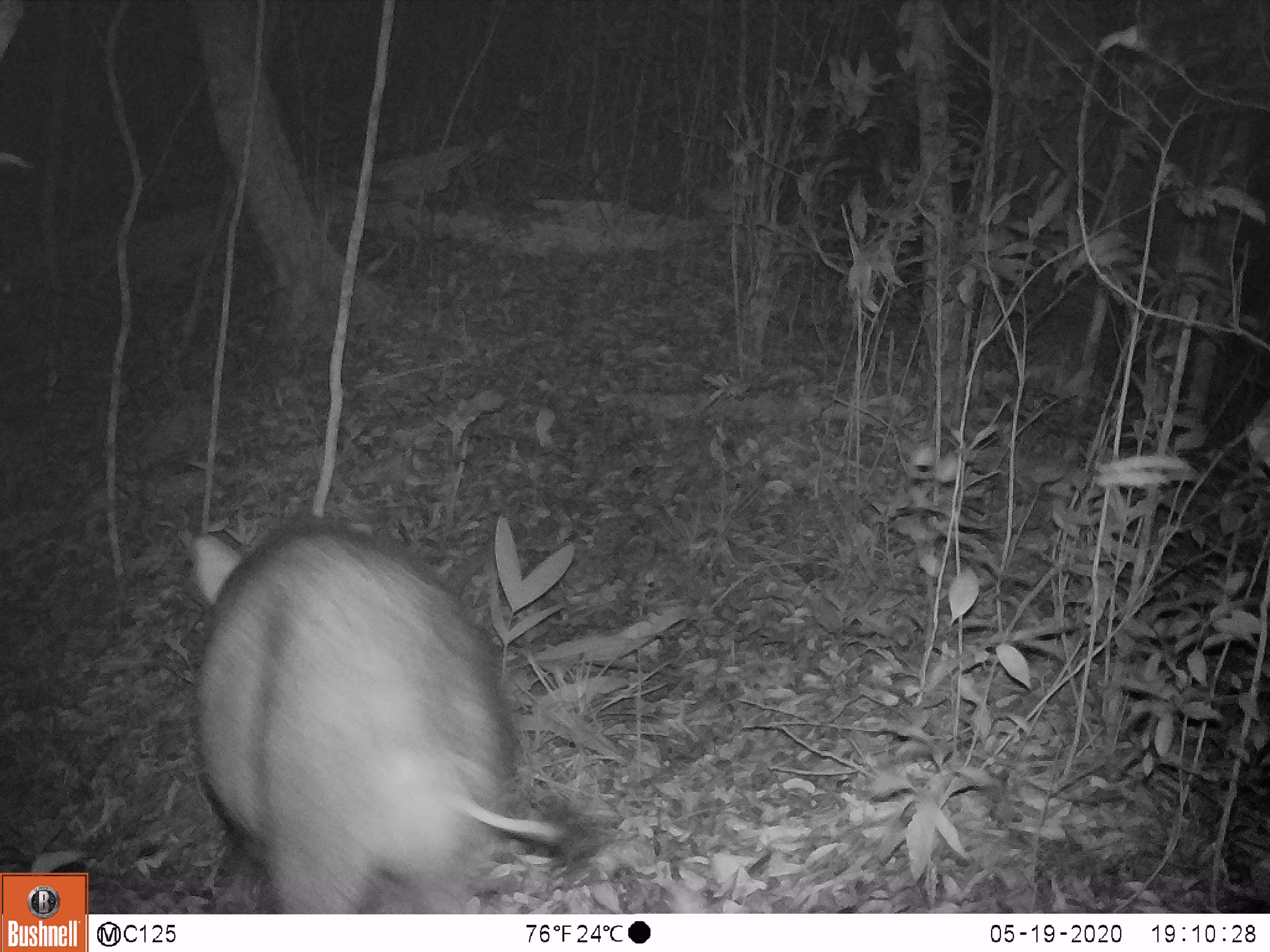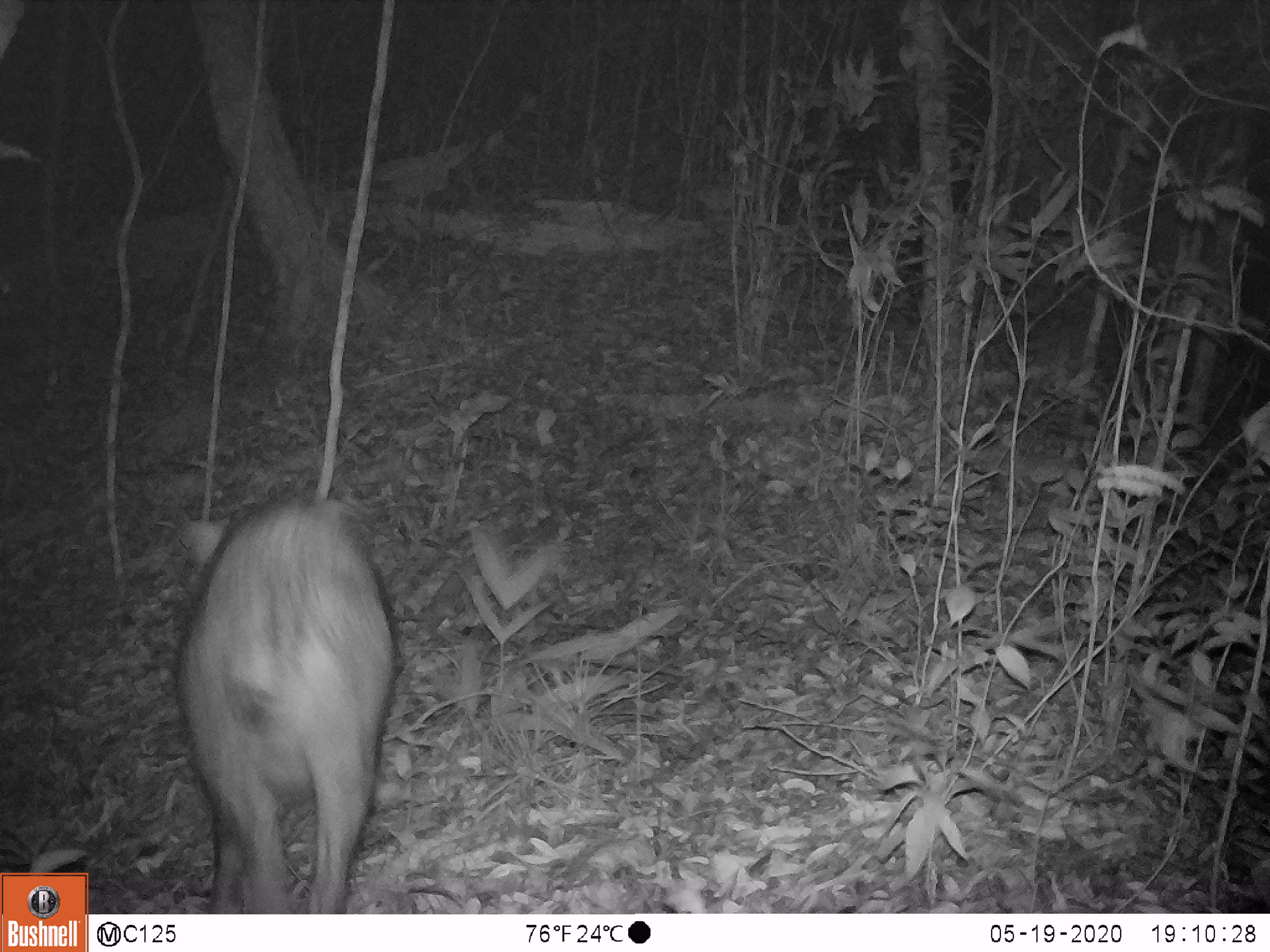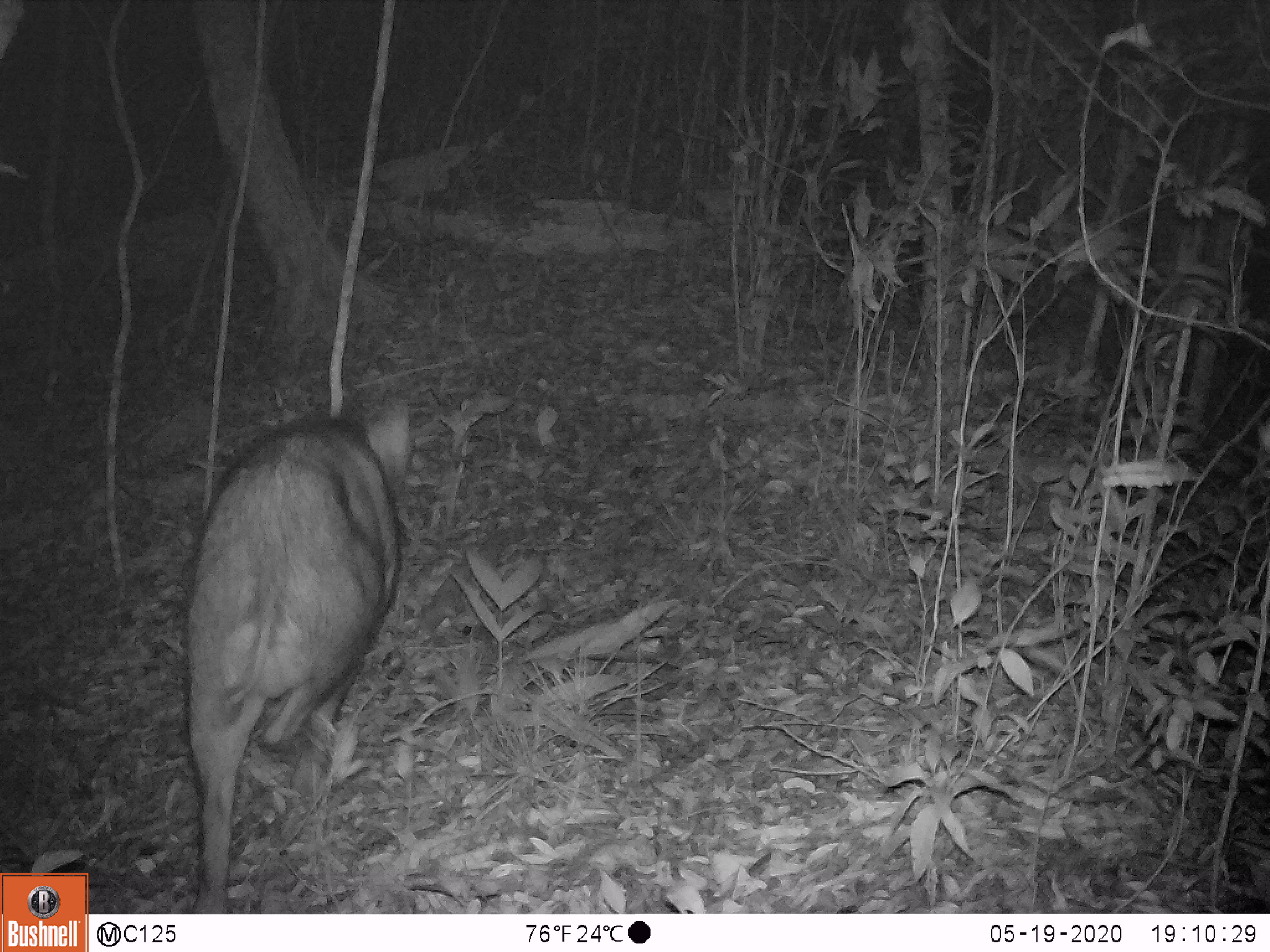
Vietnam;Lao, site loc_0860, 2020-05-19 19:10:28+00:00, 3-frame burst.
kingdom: Animalia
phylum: Chordata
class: Mammalia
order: Artiodactyla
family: Suidae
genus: Sus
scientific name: Sus scrofa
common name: eurasian wild pig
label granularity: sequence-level